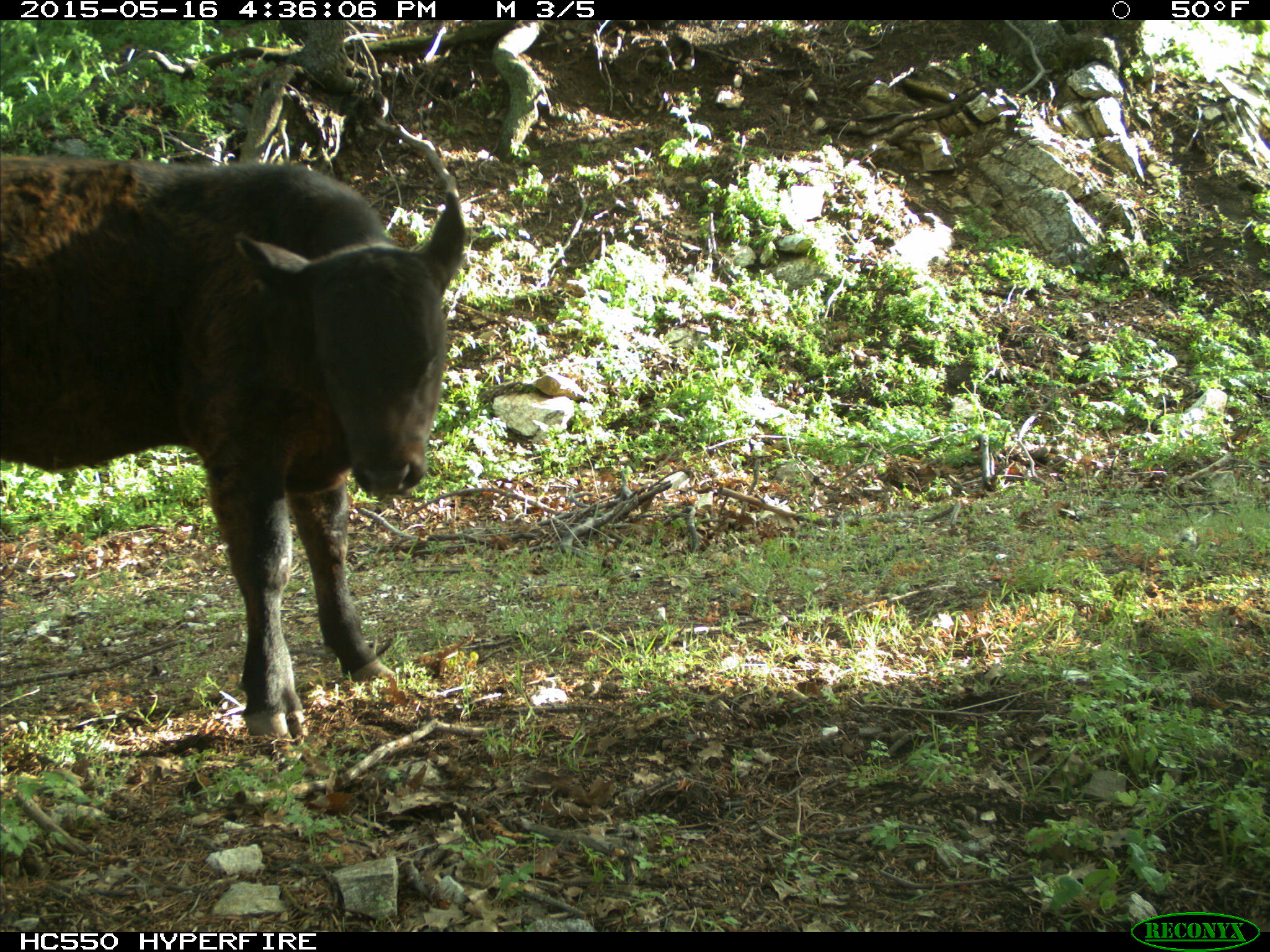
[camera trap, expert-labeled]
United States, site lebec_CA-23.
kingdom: Animalia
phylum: Chordata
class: Mammalia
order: Artiodactyla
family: Bovidae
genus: Bos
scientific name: Bos taurus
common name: domestic cow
Bos taurus (domestic cow).